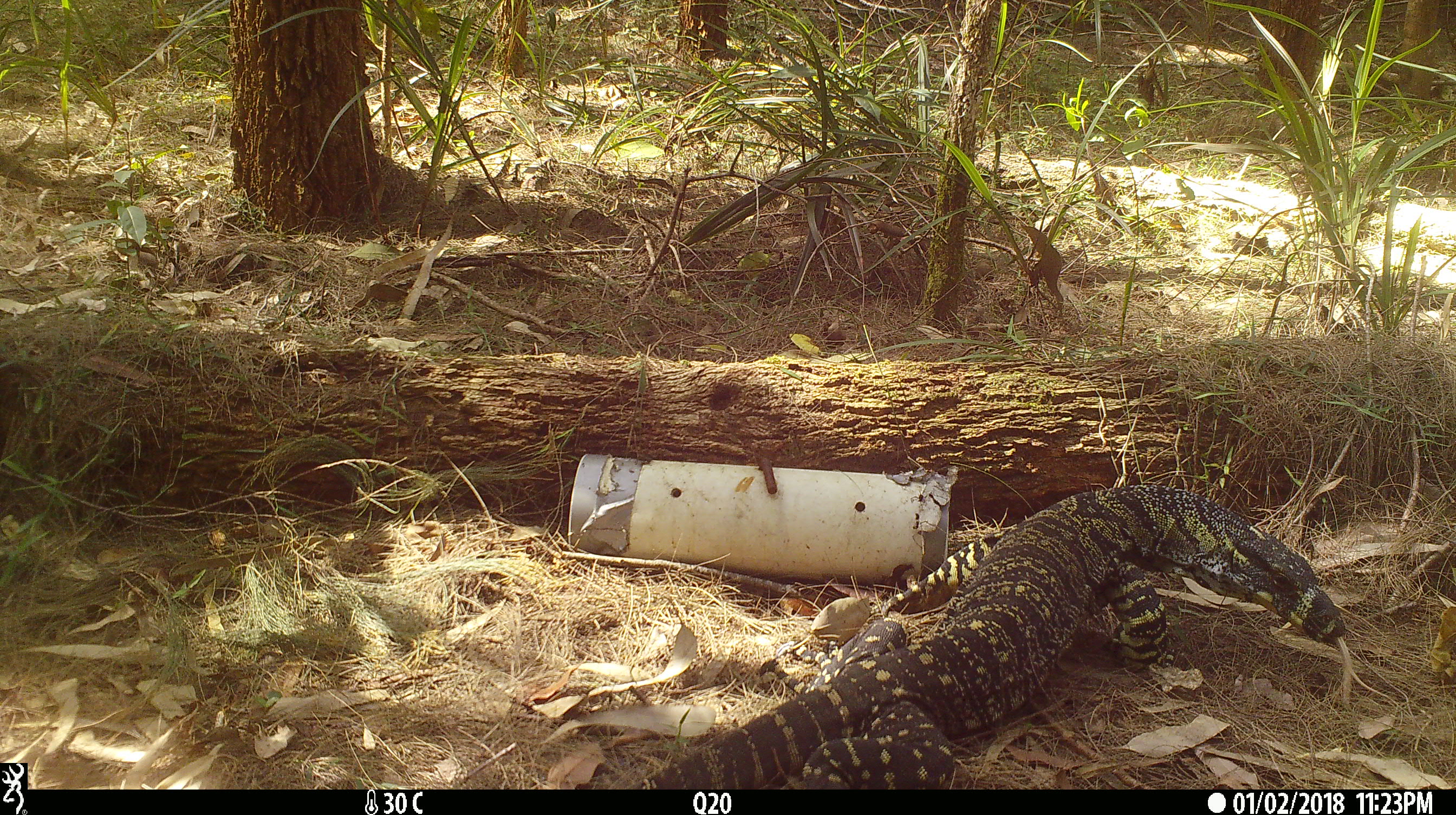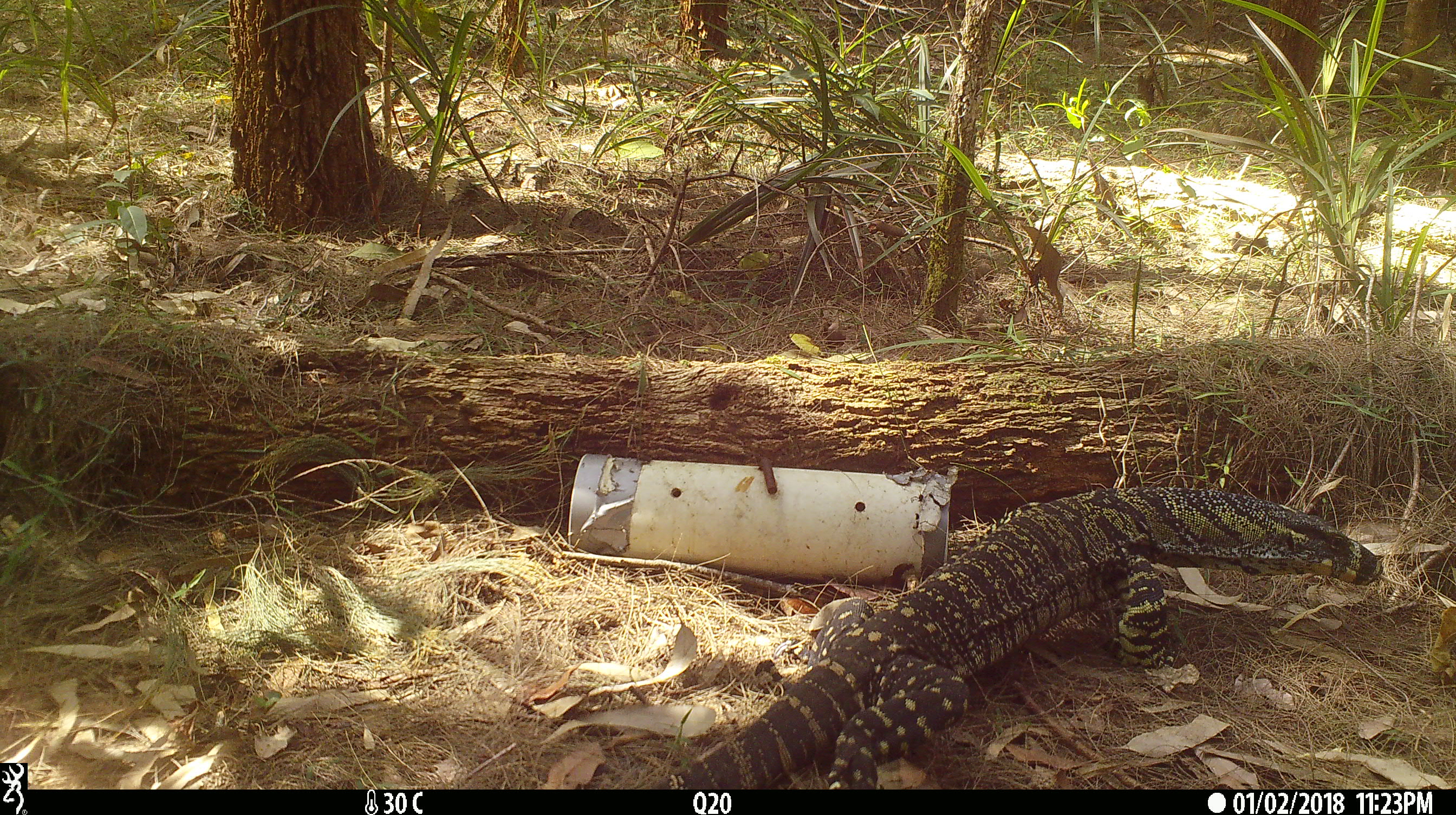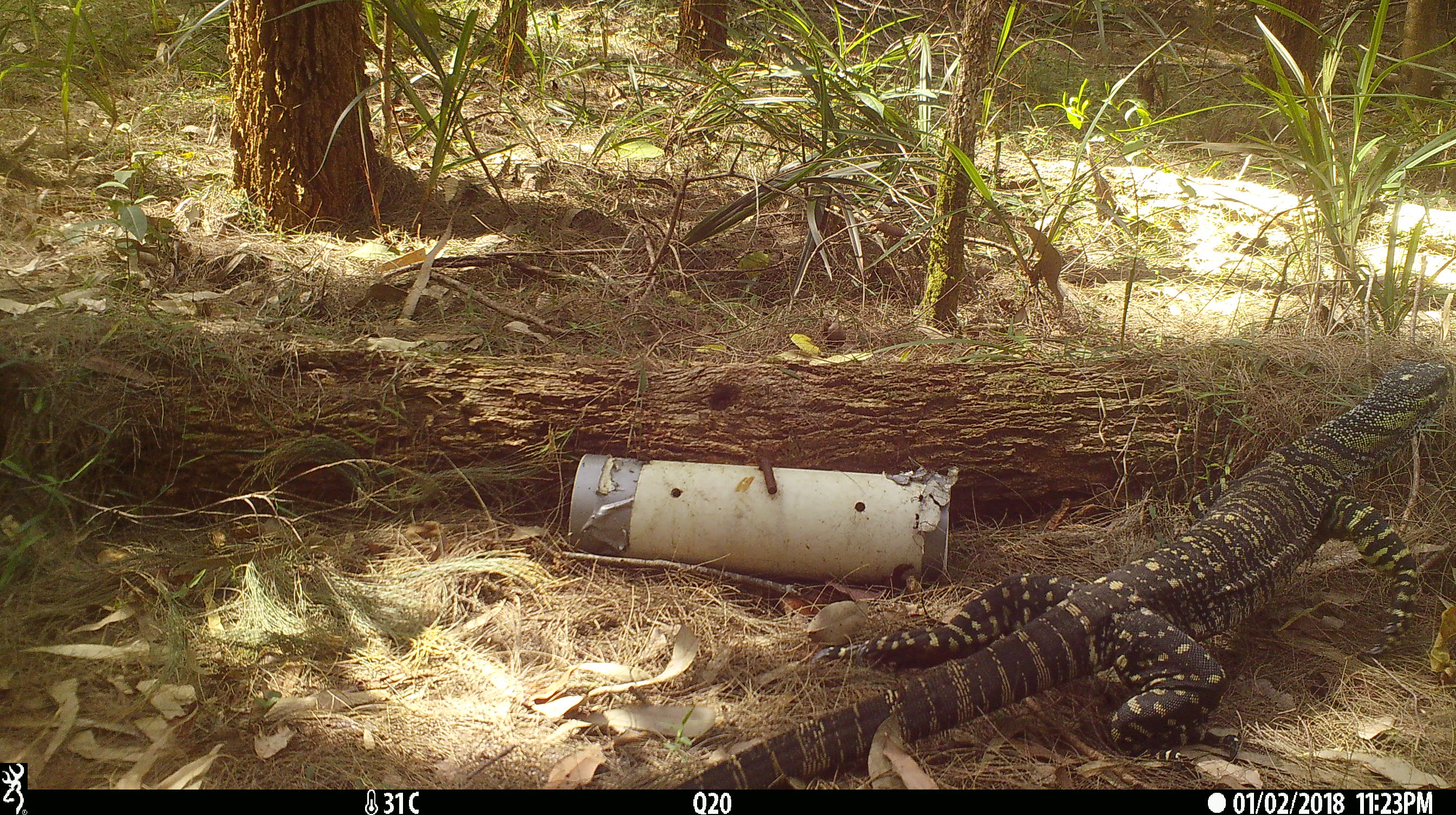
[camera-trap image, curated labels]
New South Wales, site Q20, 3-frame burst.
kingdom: Animalia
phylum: Chordata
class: Reptilia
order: Squamata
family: Varanidae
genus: Varanus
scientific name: Varanus varius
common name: lace monitor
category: goanna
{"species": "goanna (lace monitor) (Varanus varius)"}